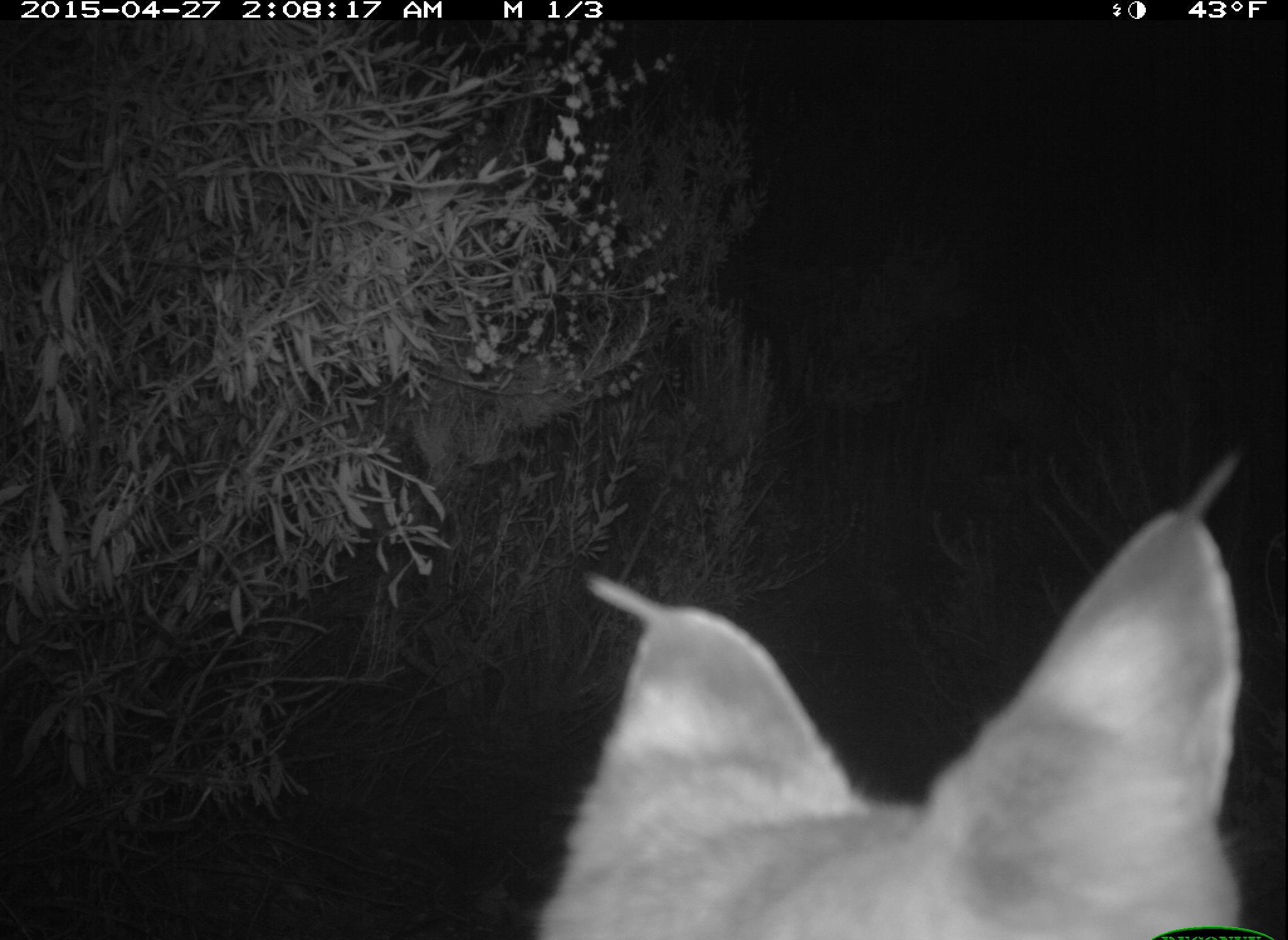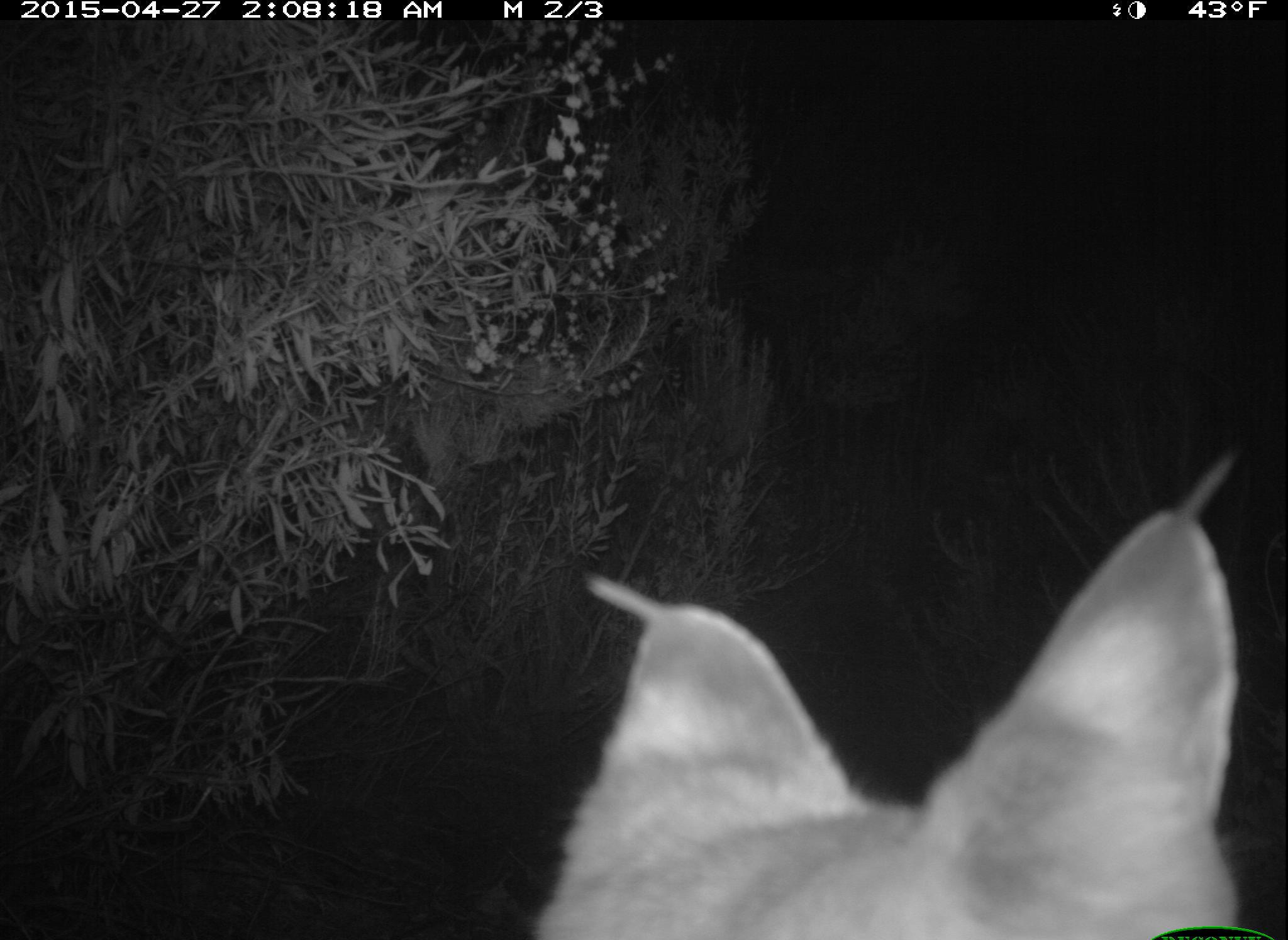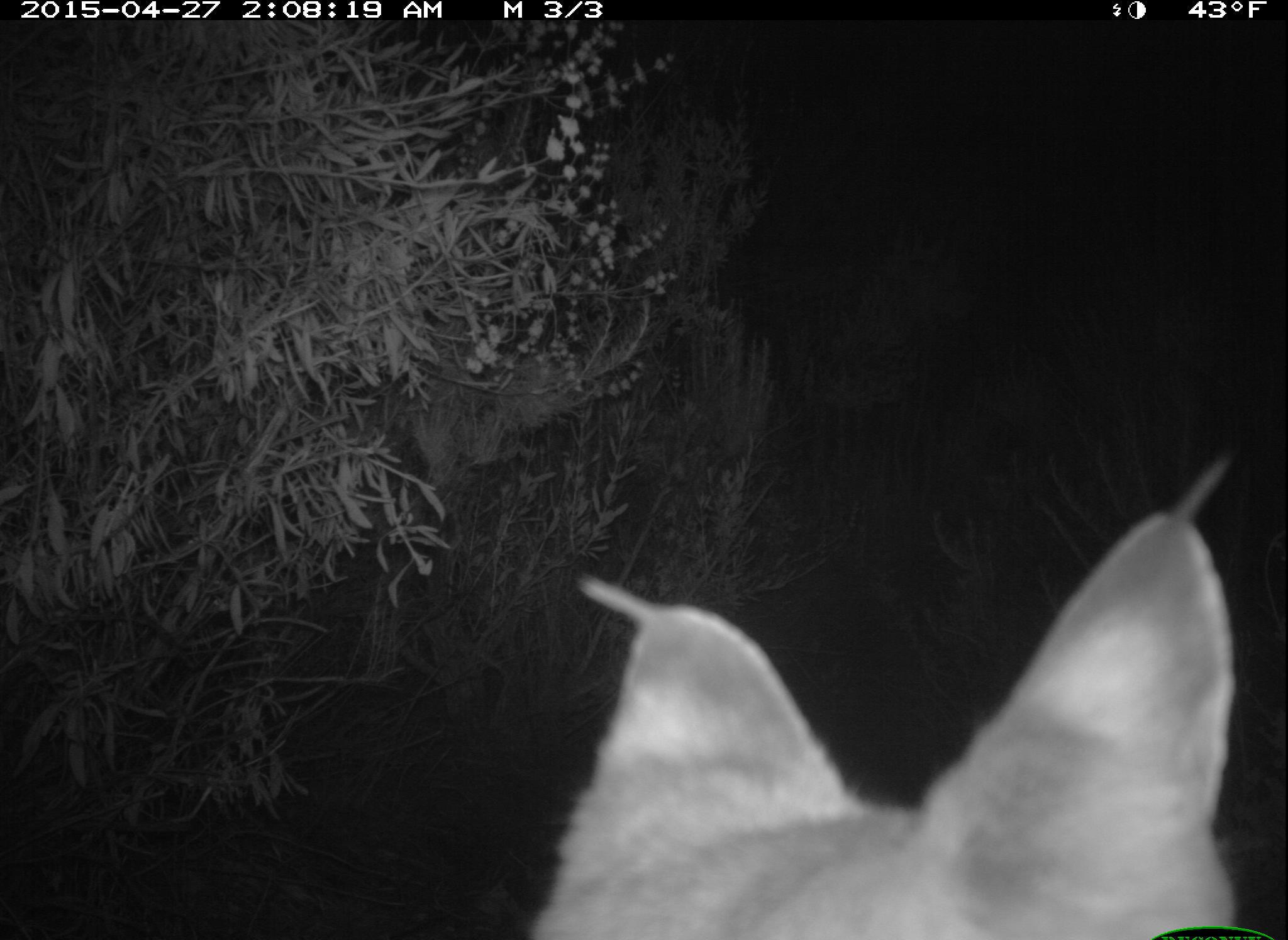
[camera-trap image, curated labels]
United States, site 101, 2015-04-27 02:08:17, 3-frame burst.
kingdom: Animalia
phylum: Chordata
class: Mammalia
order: Carnivora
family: Felidae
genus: Lynx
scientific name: Lynx rufus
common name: bobcat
Bobcat (Lynx rufus).